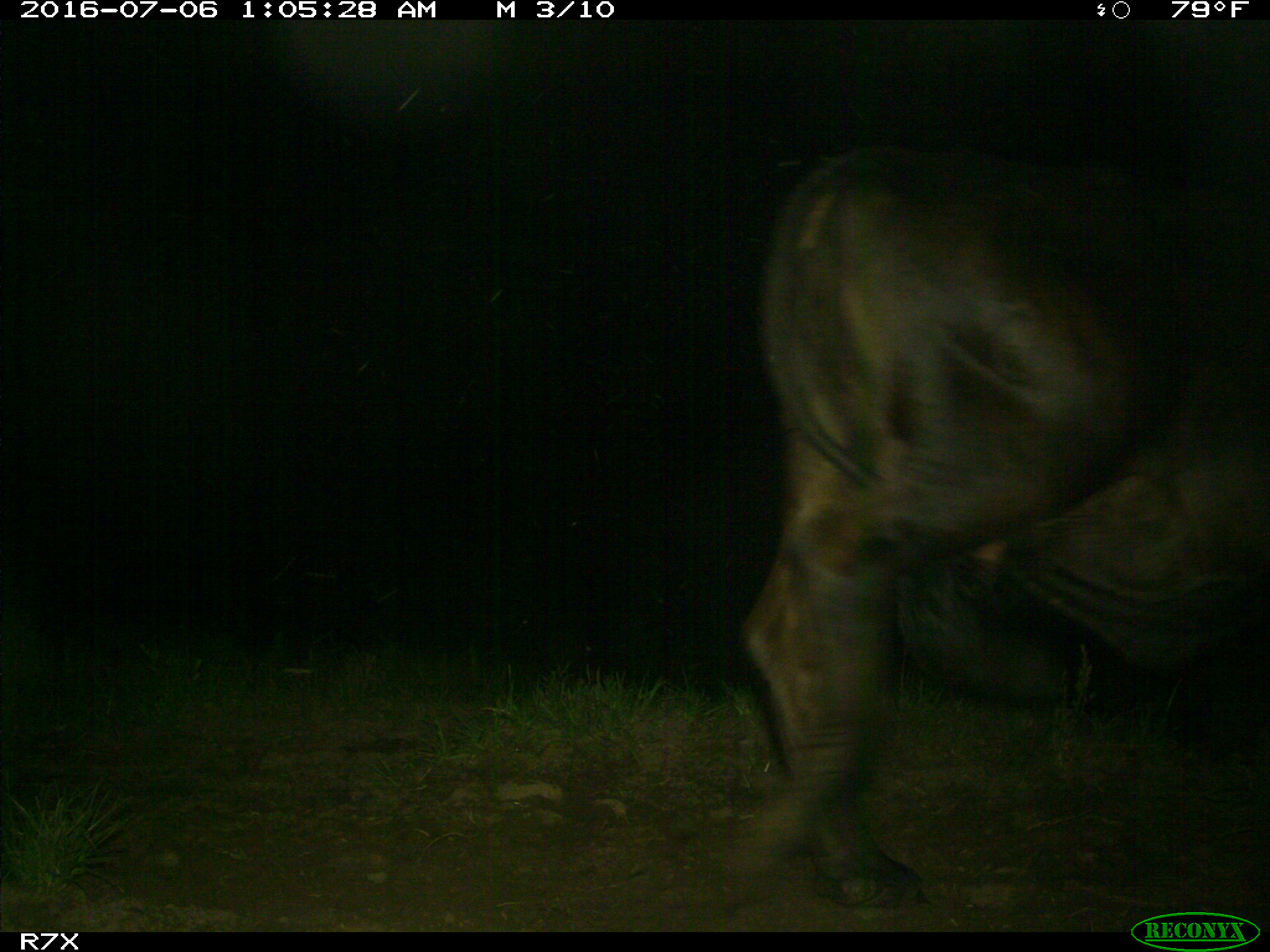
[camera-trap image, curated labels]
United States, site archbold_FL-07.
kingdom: Animalia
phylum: Chordata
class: Mammalia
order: Artiodactyla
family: Bovidae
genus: Bos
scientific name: Bos taurus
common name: domestic cow